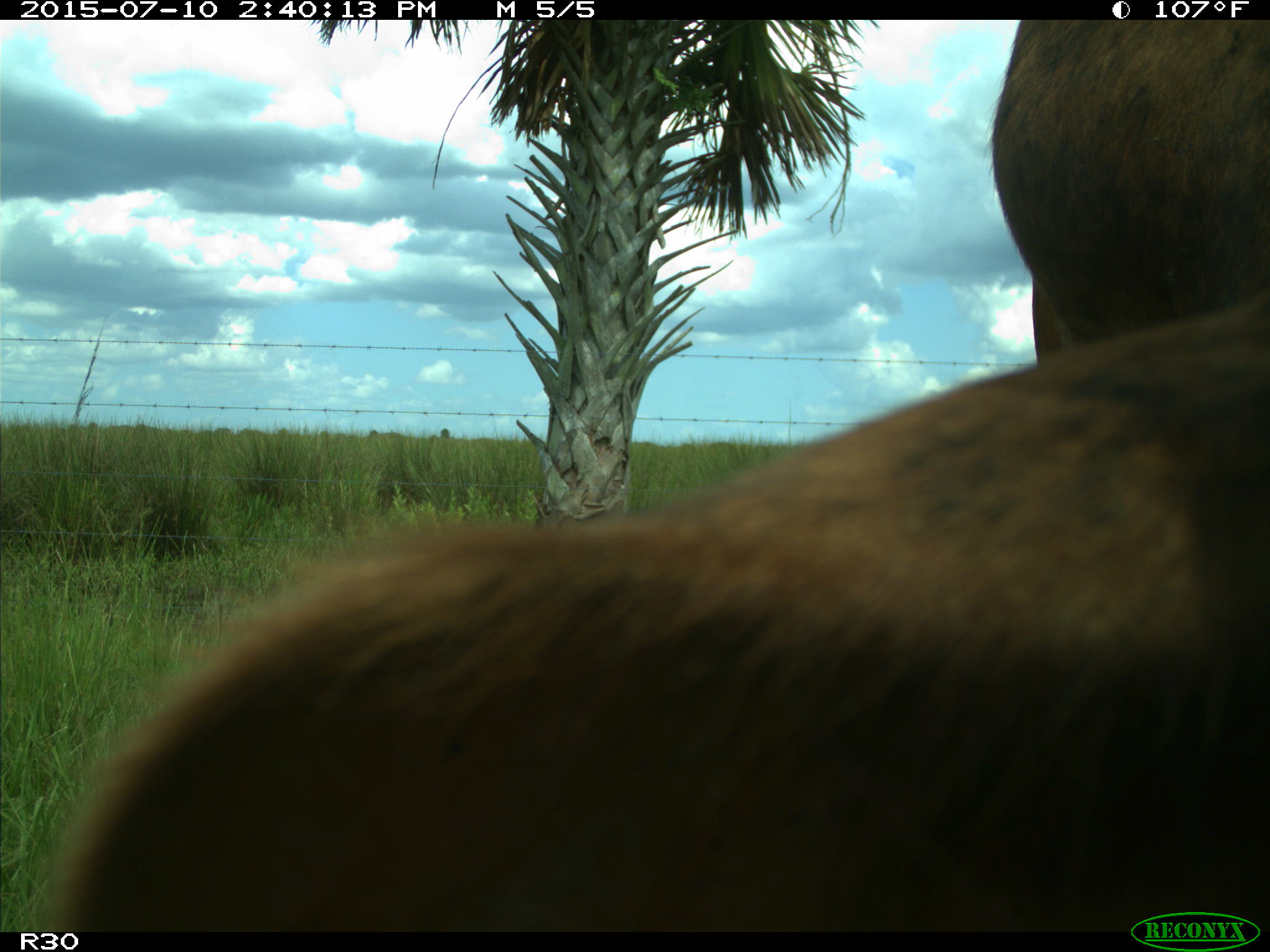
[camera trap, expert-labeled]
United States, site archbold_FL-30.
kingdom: Animalia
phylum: Chordata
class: Mammalia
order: Artiodactyla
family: Bovidae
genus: Bos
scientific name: Bos taurus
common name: domestic cow